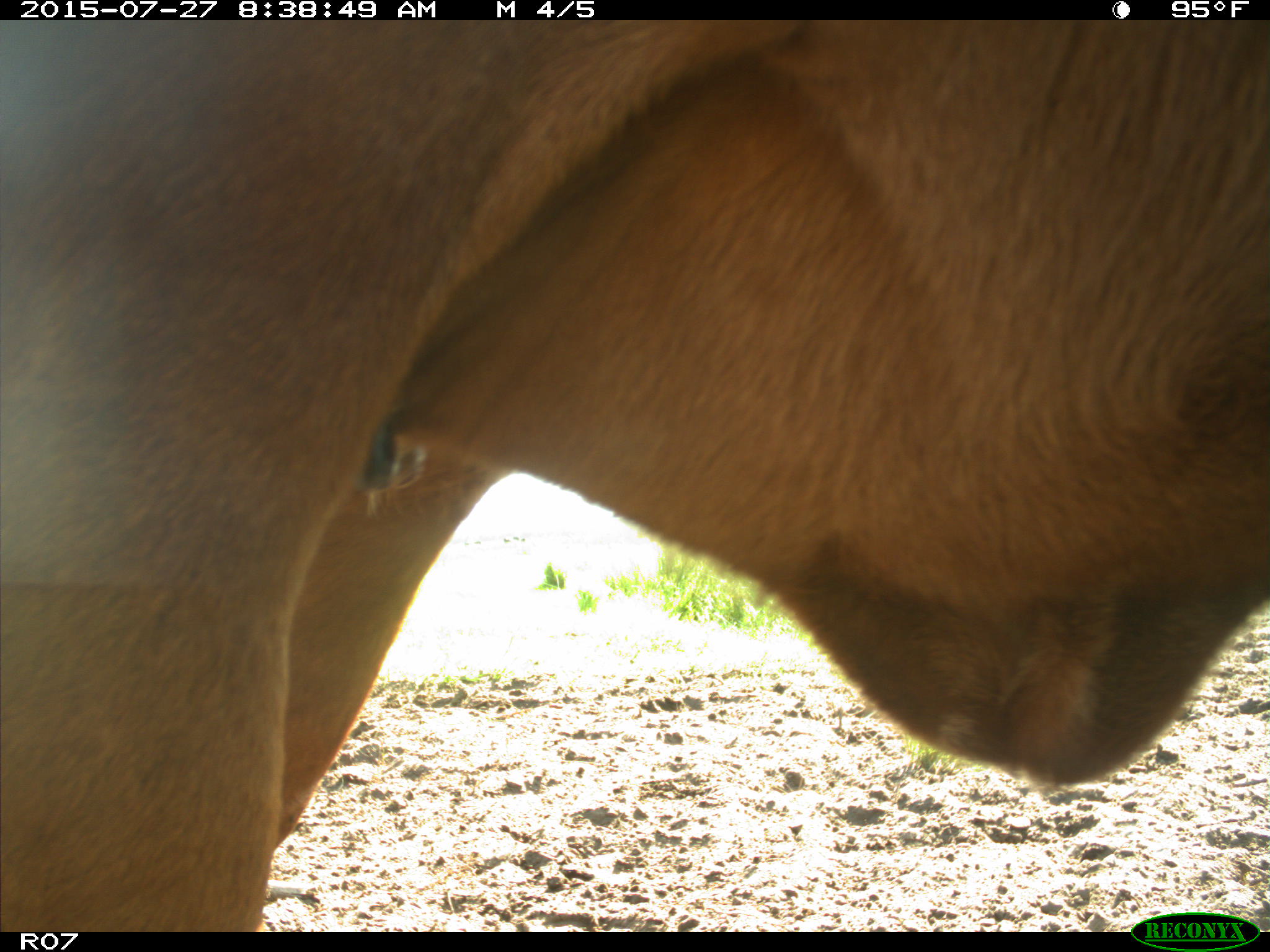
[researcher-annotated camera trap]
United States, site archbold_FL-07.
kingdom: Animalia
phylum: Chordata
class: Mammalia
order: Artiodactyla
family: Bovidae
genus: Bos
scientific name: Bos taurus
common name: domestic cow